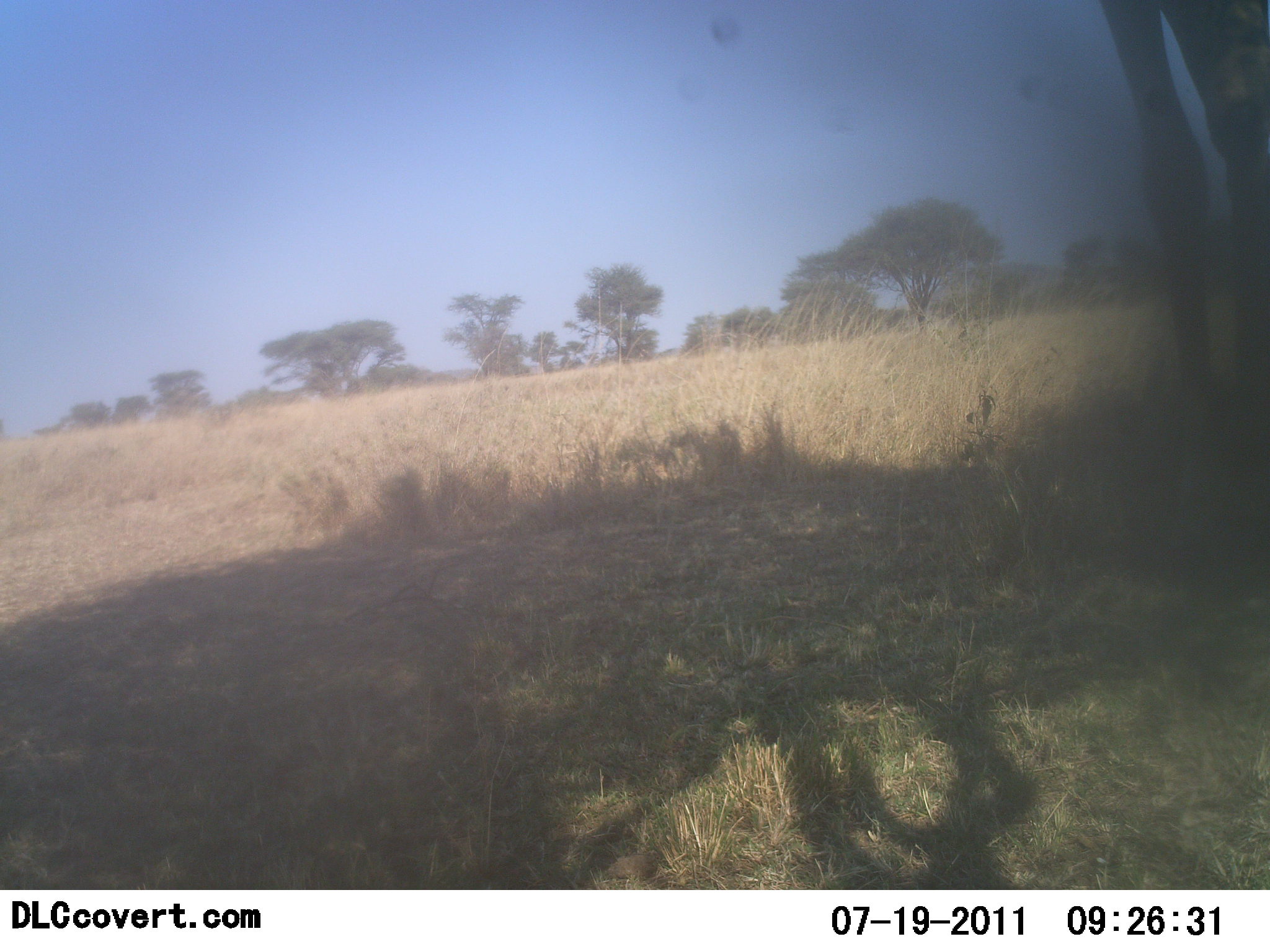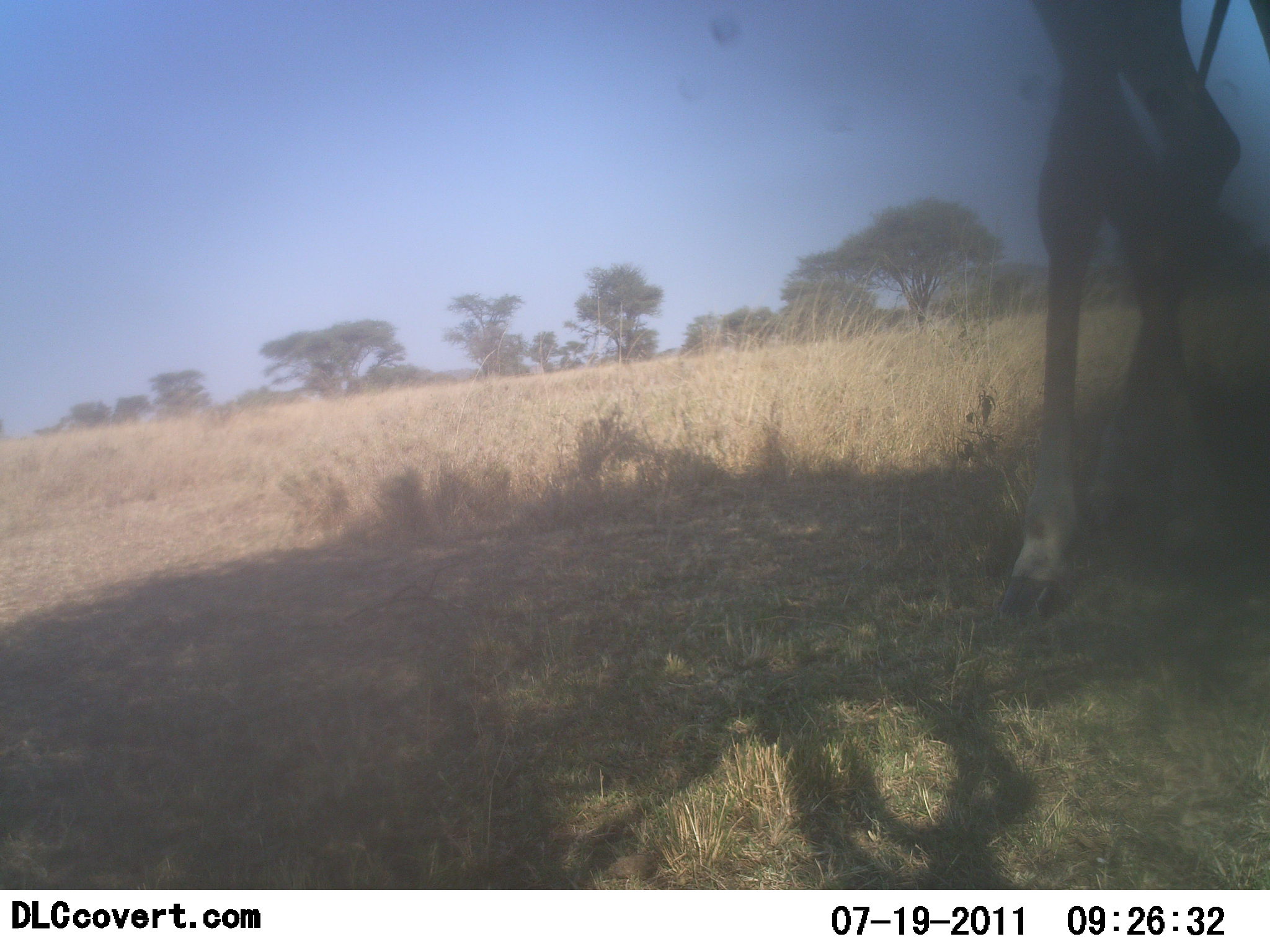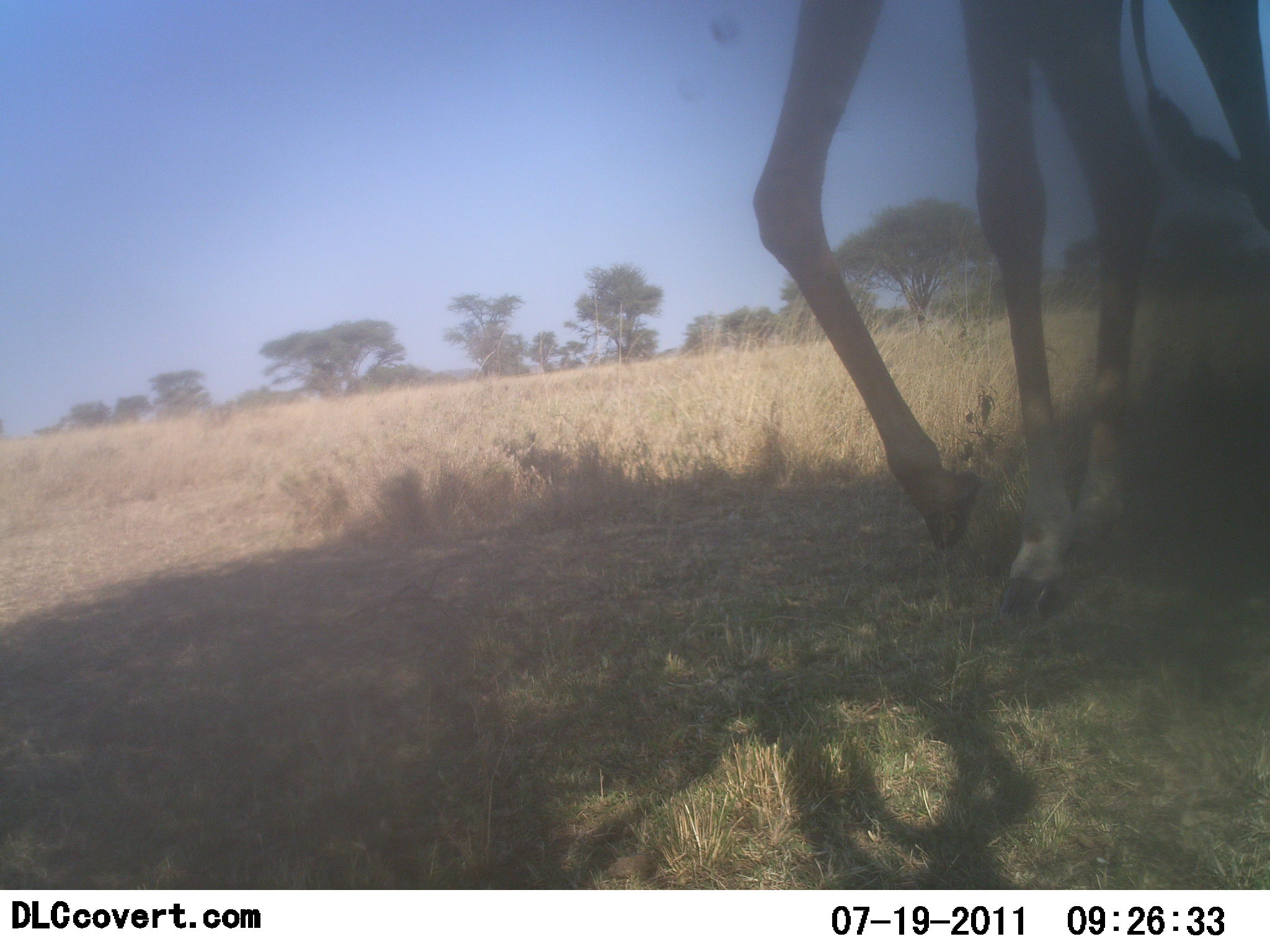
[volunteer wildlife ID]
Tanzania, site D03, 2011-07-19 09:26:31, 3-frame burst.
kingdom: Animalia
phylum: Chordata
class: Mammalia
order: Artiodactyla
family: Giraffidae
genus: Giraffa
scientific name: Giraffa camelopardalis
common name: giraffe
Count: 1.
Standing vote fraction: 9%.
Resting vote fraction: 0%.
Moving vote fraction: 91%.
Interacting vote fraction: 0%.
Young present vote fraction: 0%.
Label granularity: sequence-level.